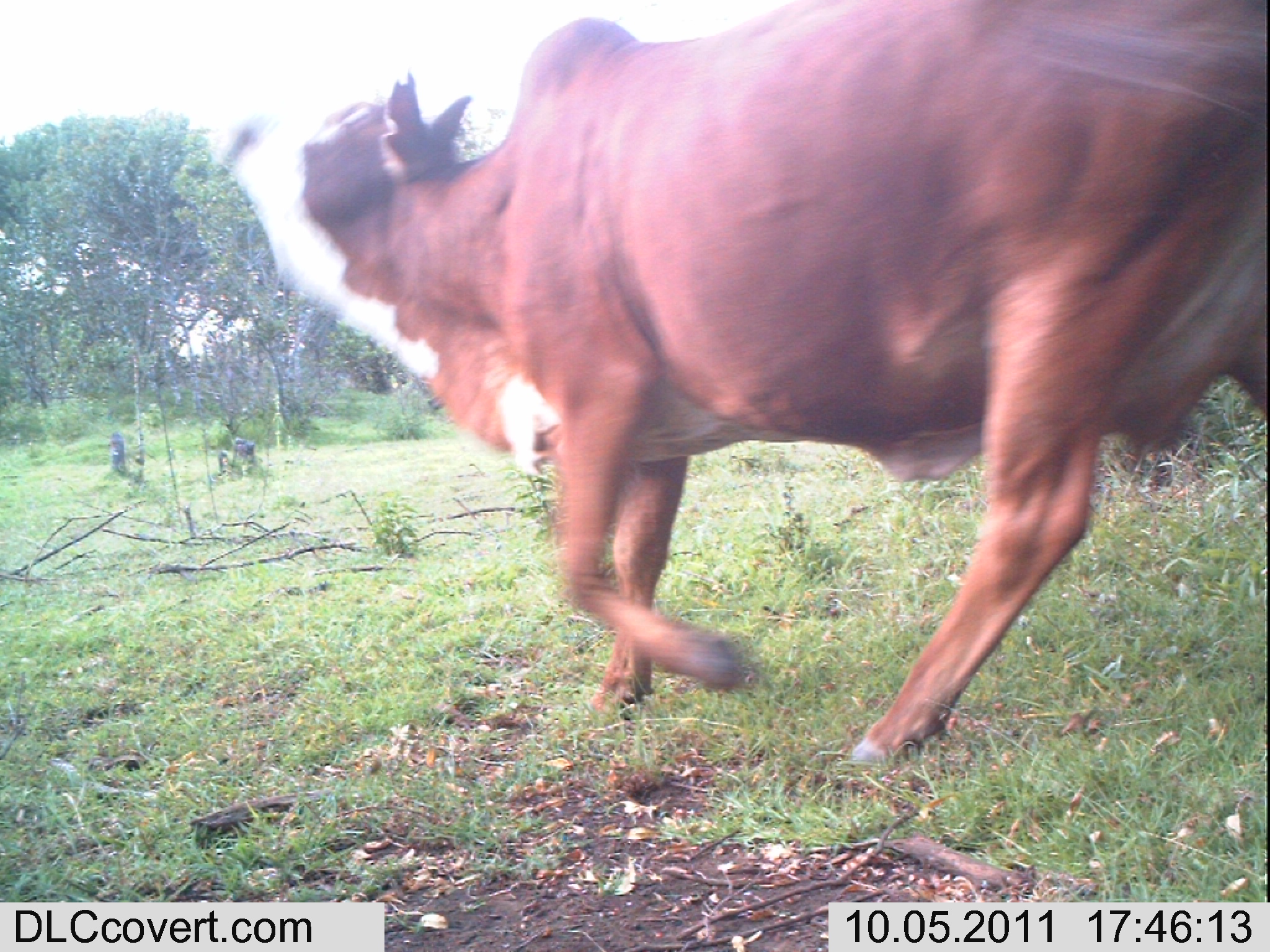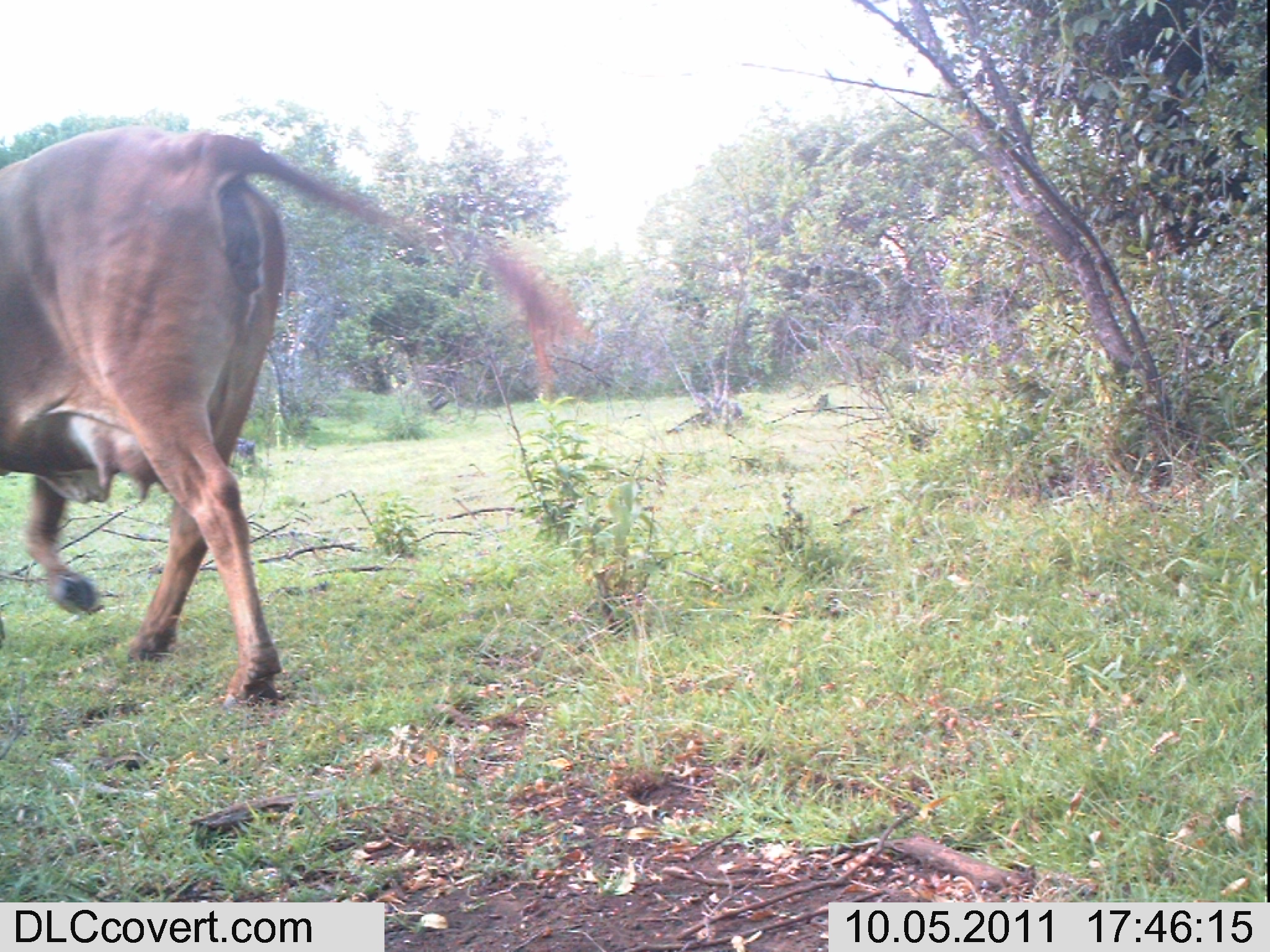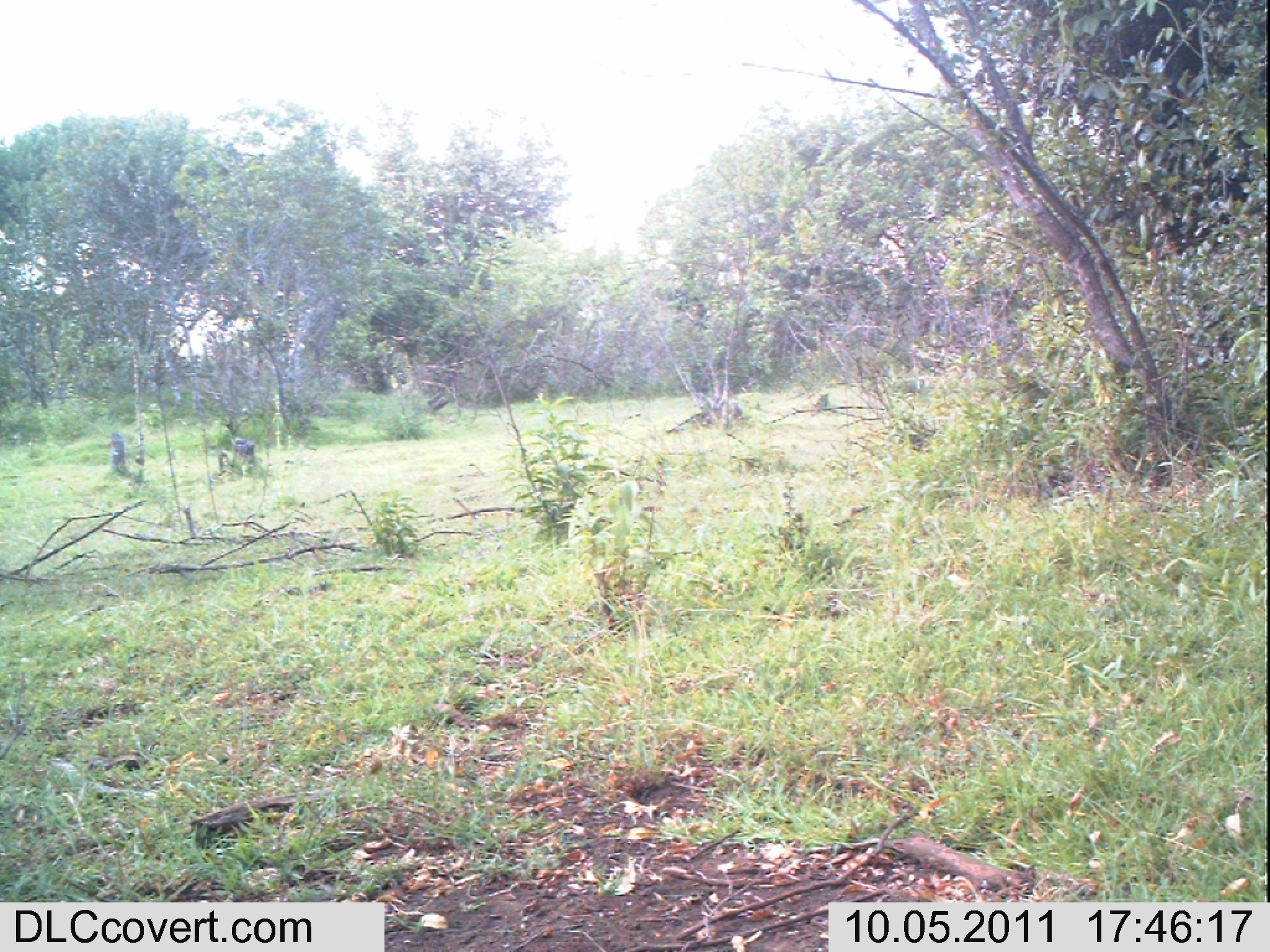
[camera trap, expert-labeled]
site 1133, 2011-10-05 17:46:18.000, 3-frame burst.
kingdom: Animalia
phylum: Chordata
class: Mammalia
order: Artiodactyla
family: Bovidae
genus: Bos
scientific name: Bos taurus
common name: domestic cattle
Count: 1.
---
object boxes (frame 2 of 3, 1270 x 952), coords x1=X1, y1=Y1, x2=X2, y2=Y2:
bos taurus: x1=0, y1=123, x2=594, y2=706